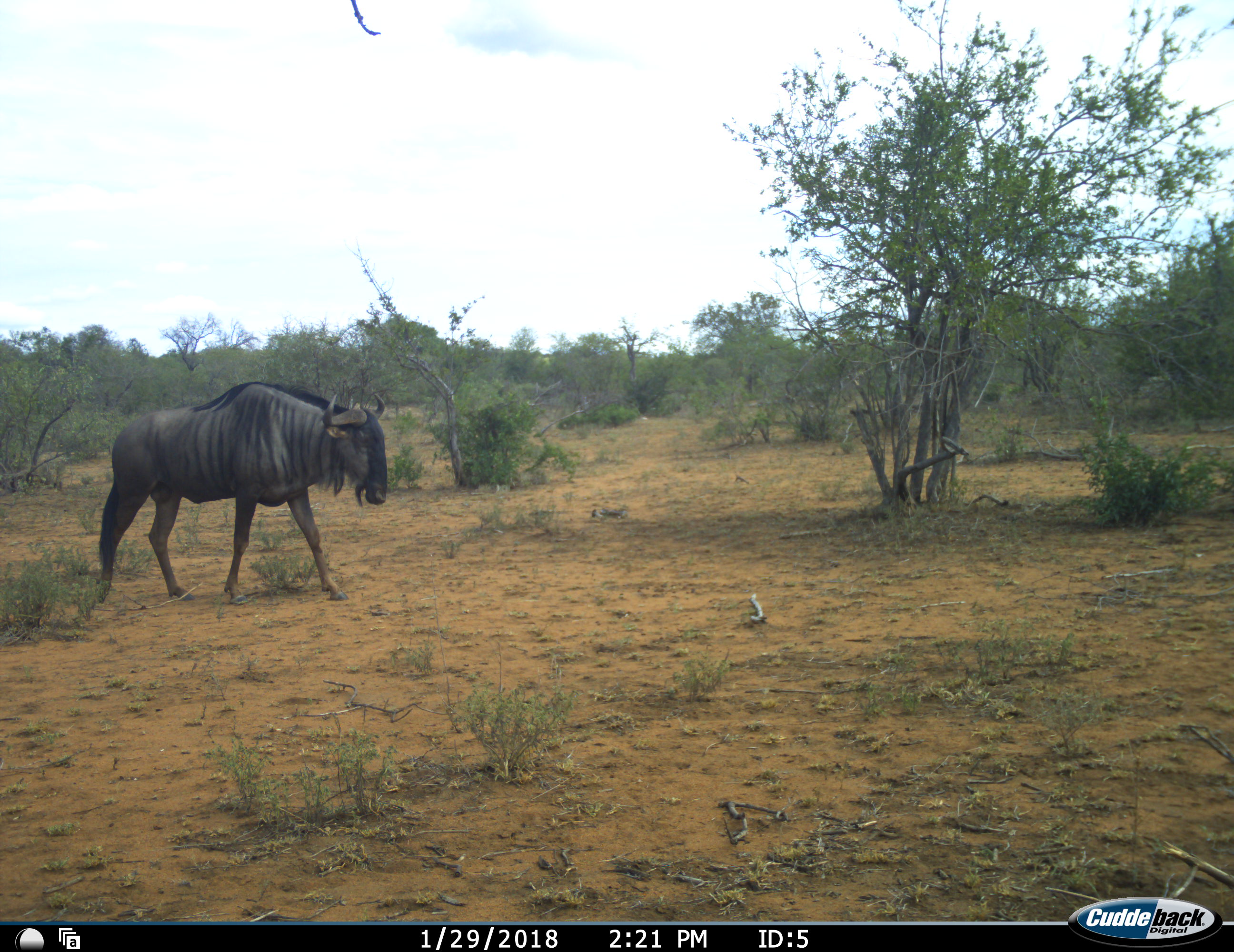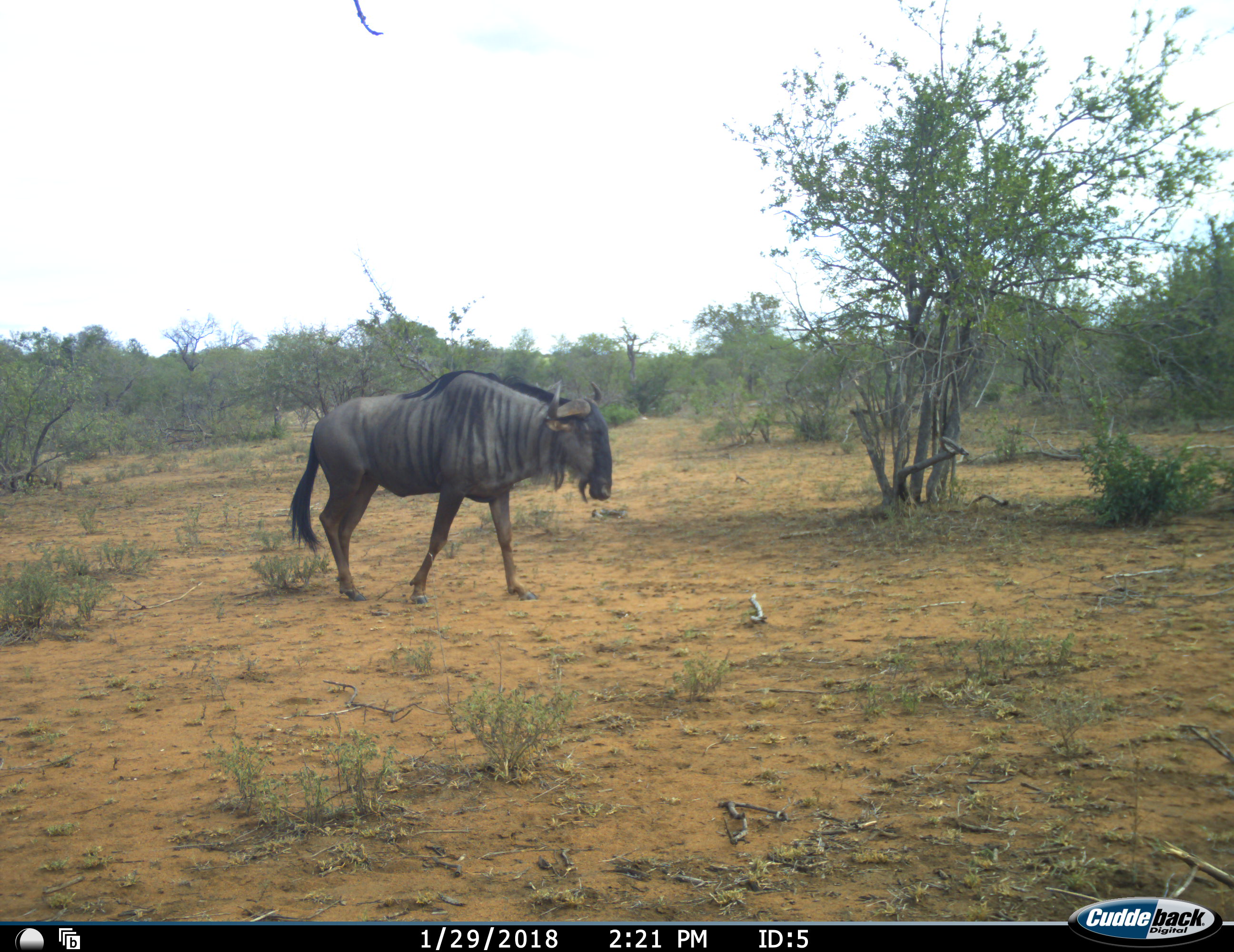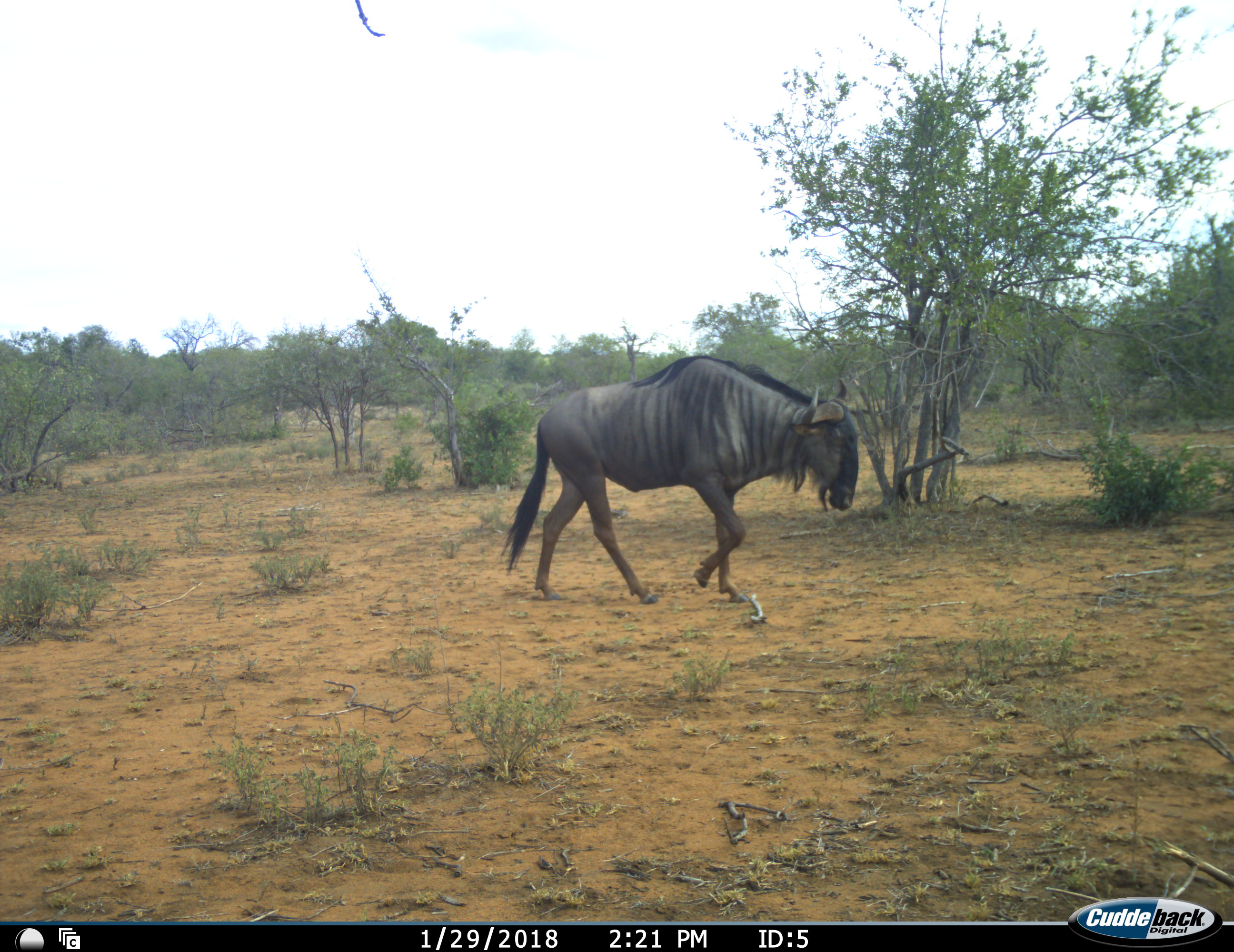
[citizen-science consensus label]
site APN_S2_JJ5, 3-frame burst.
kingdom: Animalia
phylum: Chordata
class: Mammalia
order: Artiodactyla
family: Bovidae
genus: Connochaetes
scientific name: Connochaetes taurinus taurinus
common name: blue wildebeest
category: wildebeestblue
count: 1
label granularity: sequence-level